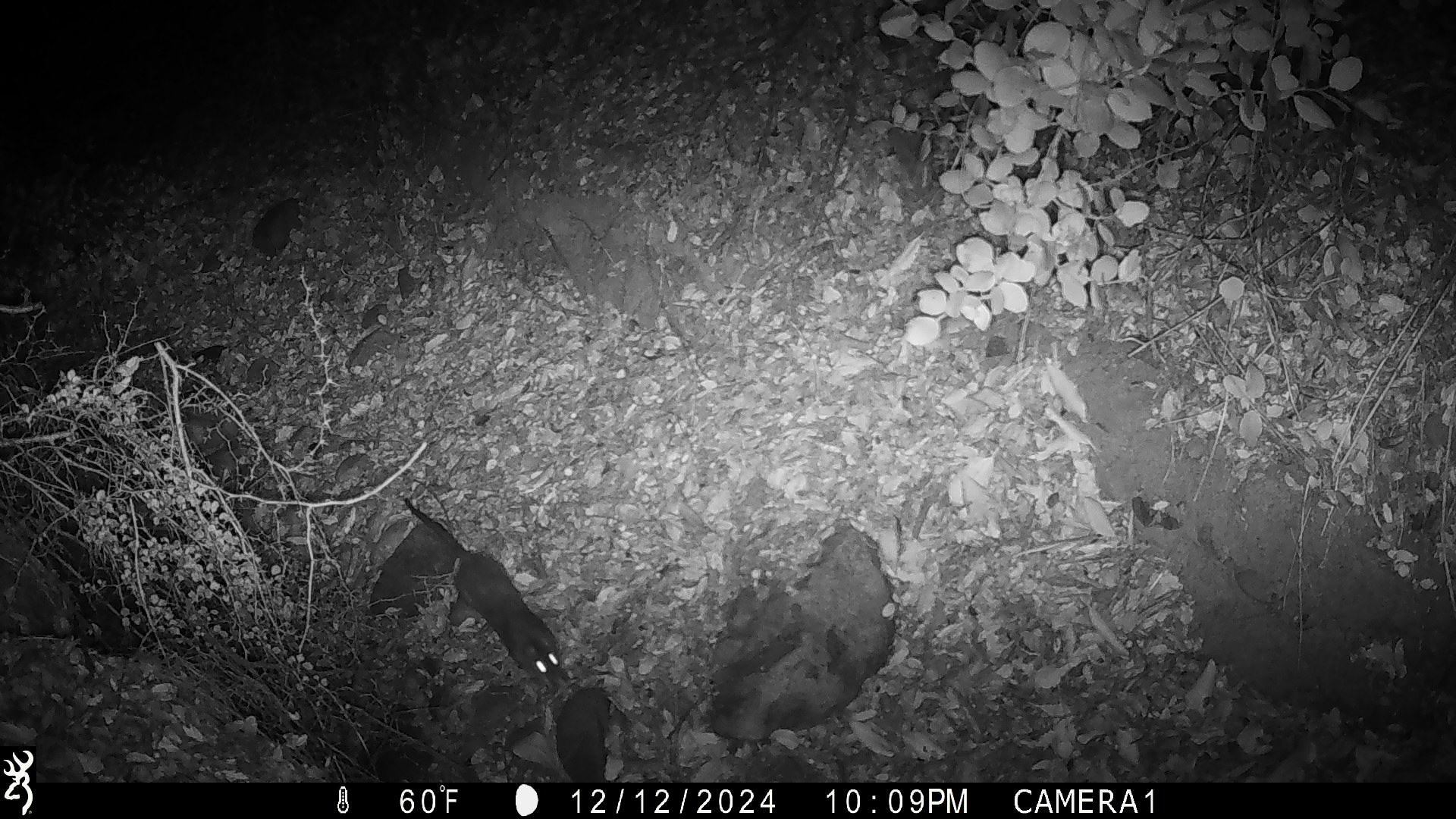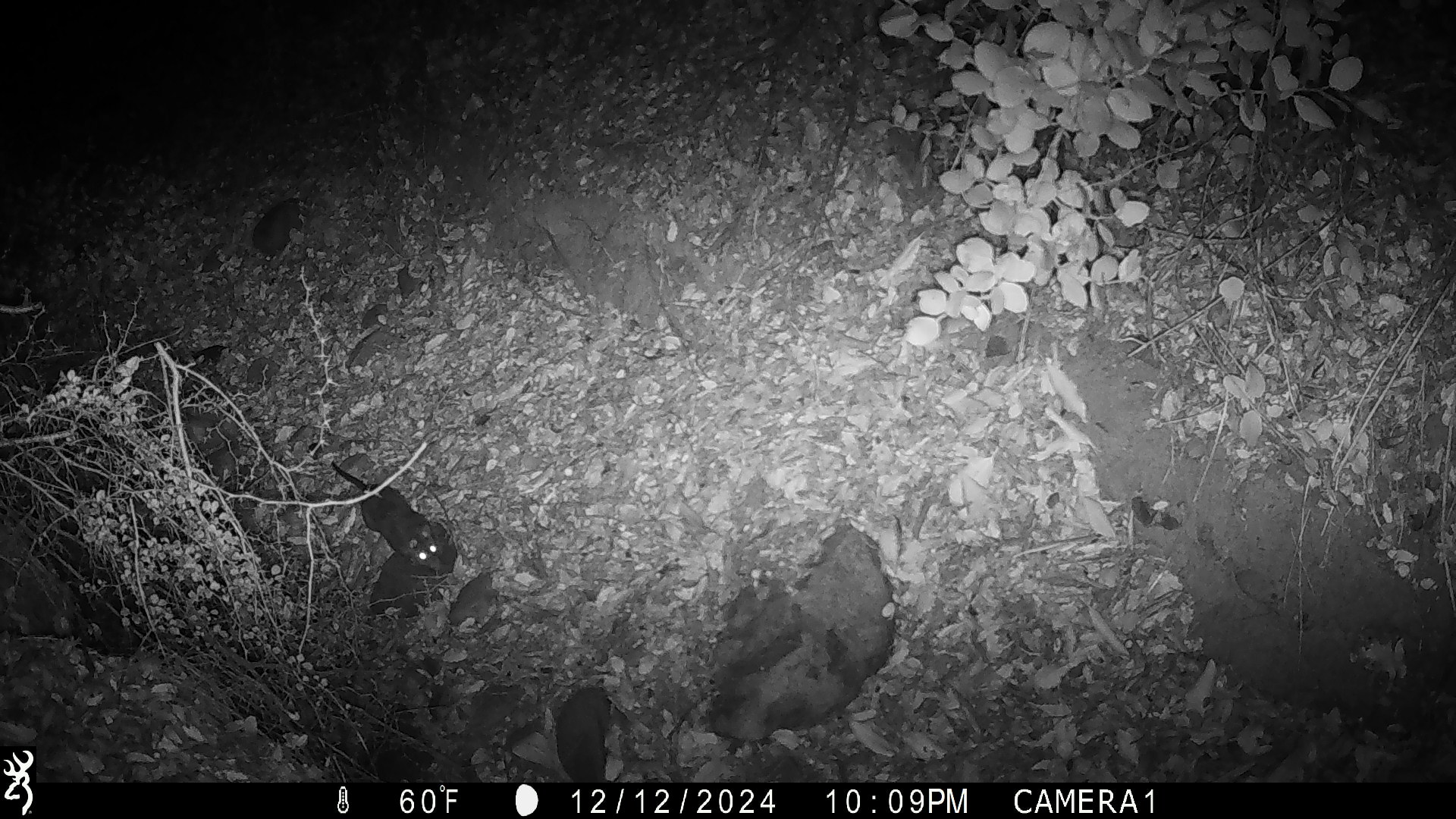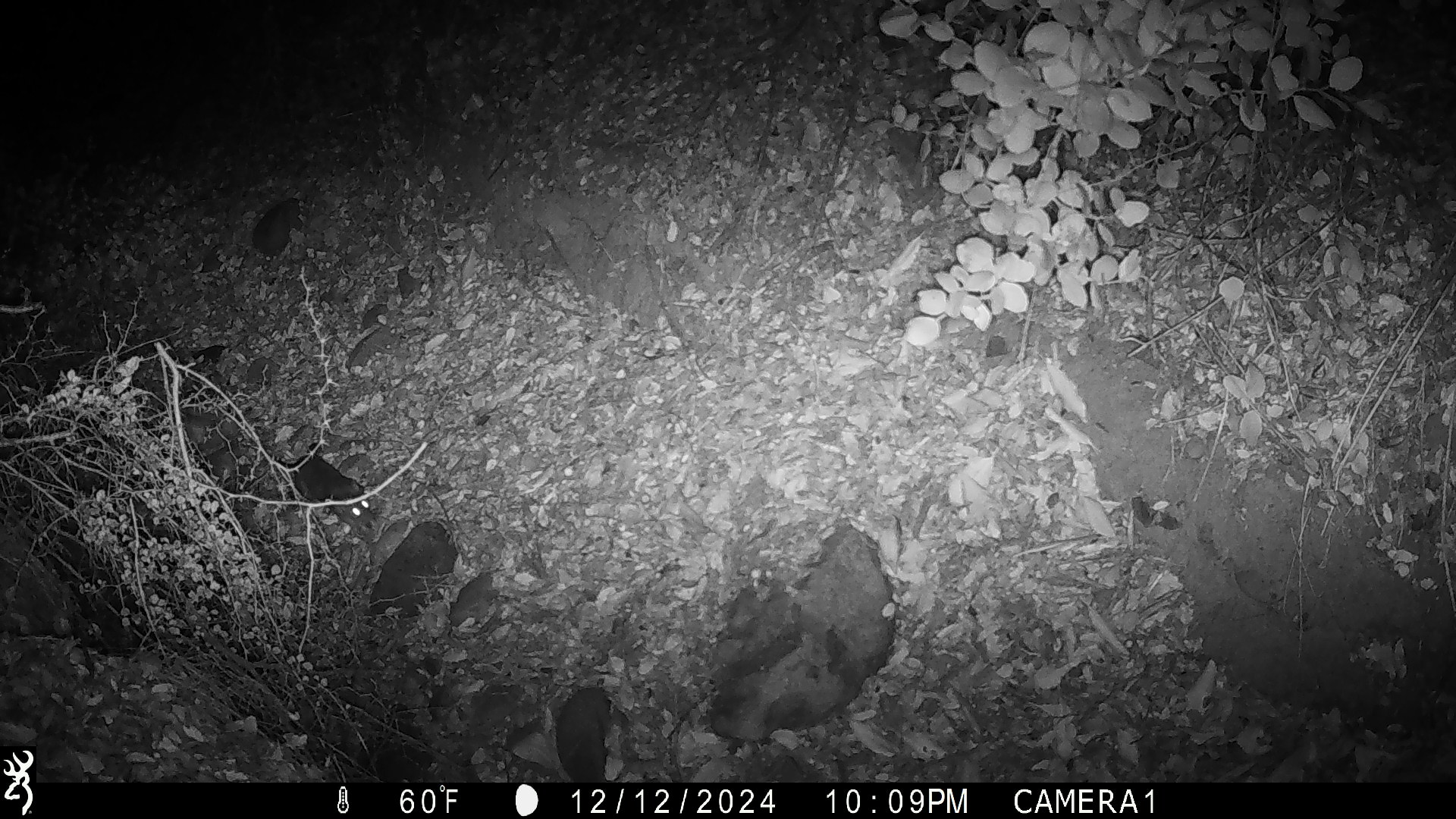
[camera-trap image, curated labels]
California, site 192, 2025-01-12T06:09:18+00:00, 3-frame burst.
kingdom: Animalia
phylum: Chordata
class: Mammalia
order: Rodentia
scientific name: Rodentia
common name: mouse or rat